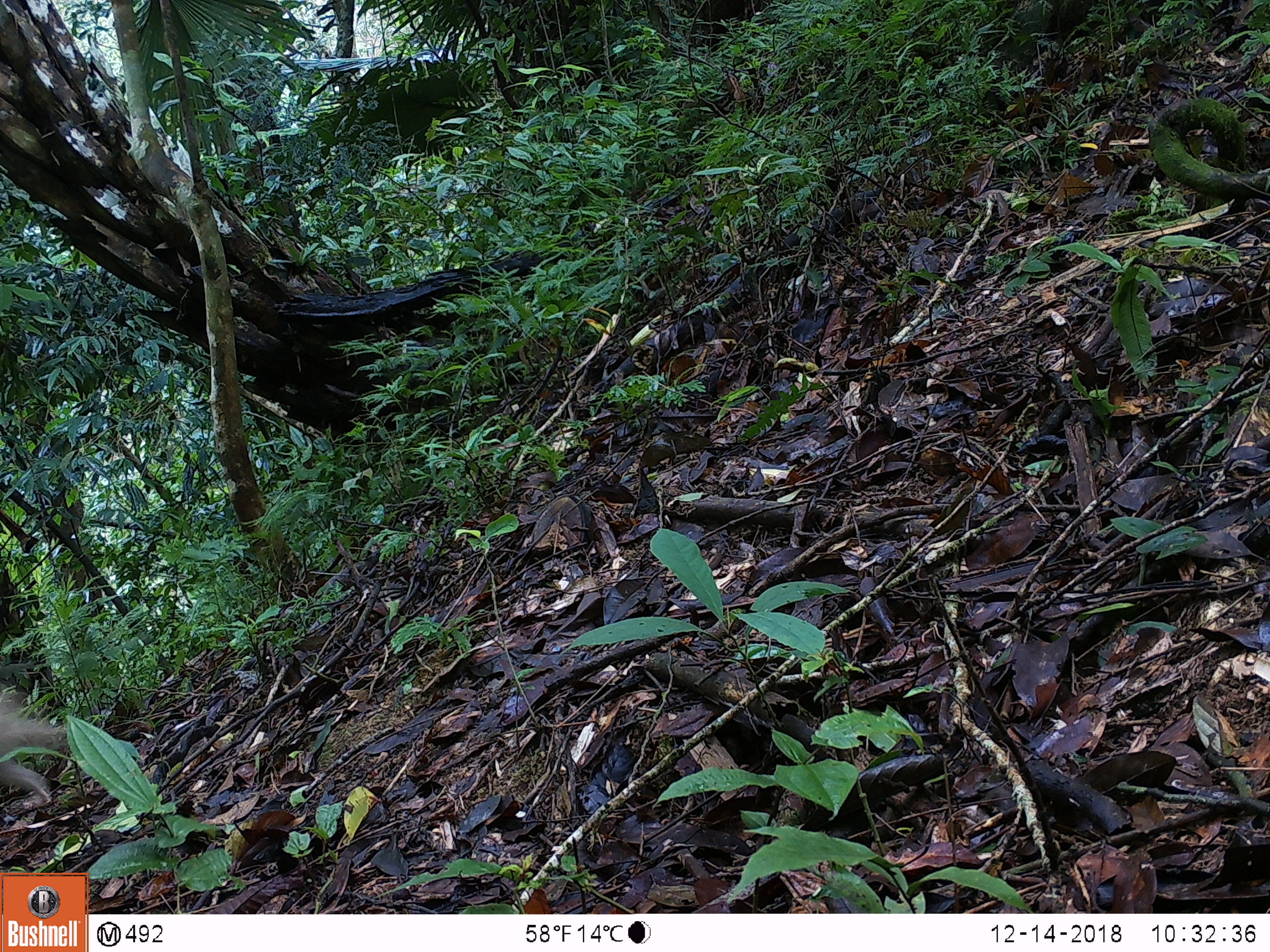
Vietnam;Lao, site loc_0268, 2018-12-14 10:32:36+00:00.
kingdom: Animalia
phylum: Chordata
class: Mammalia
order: Primates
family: Cercopithecidae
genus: Macaca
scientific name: Macaca nemestrina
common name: pig-tailed macaque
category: pig tailed macaque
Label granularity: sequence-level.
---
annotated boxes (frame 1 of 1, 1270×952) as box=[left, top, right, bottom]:
pig tailed macaque: box=[0, 681, 66, 805]